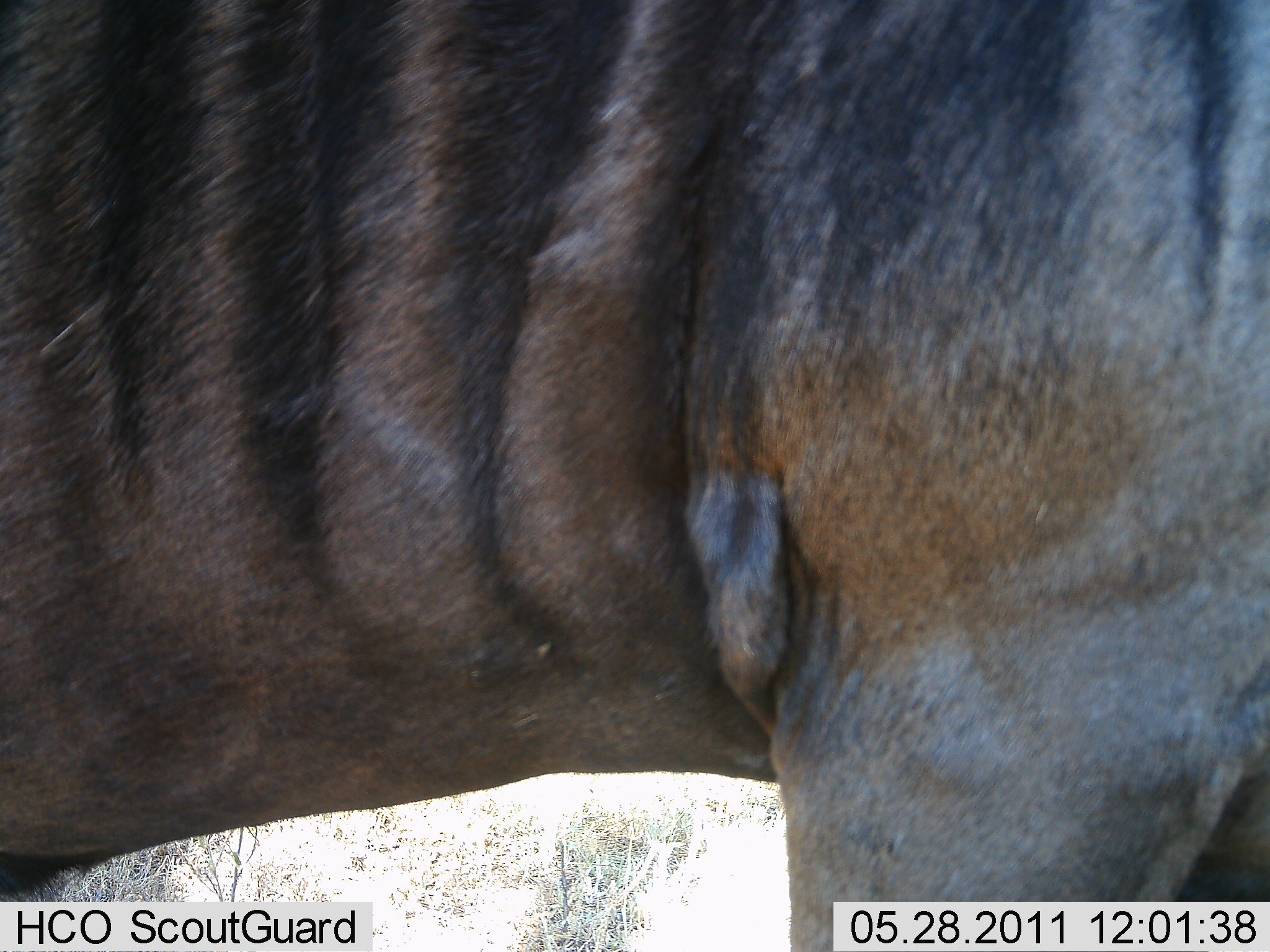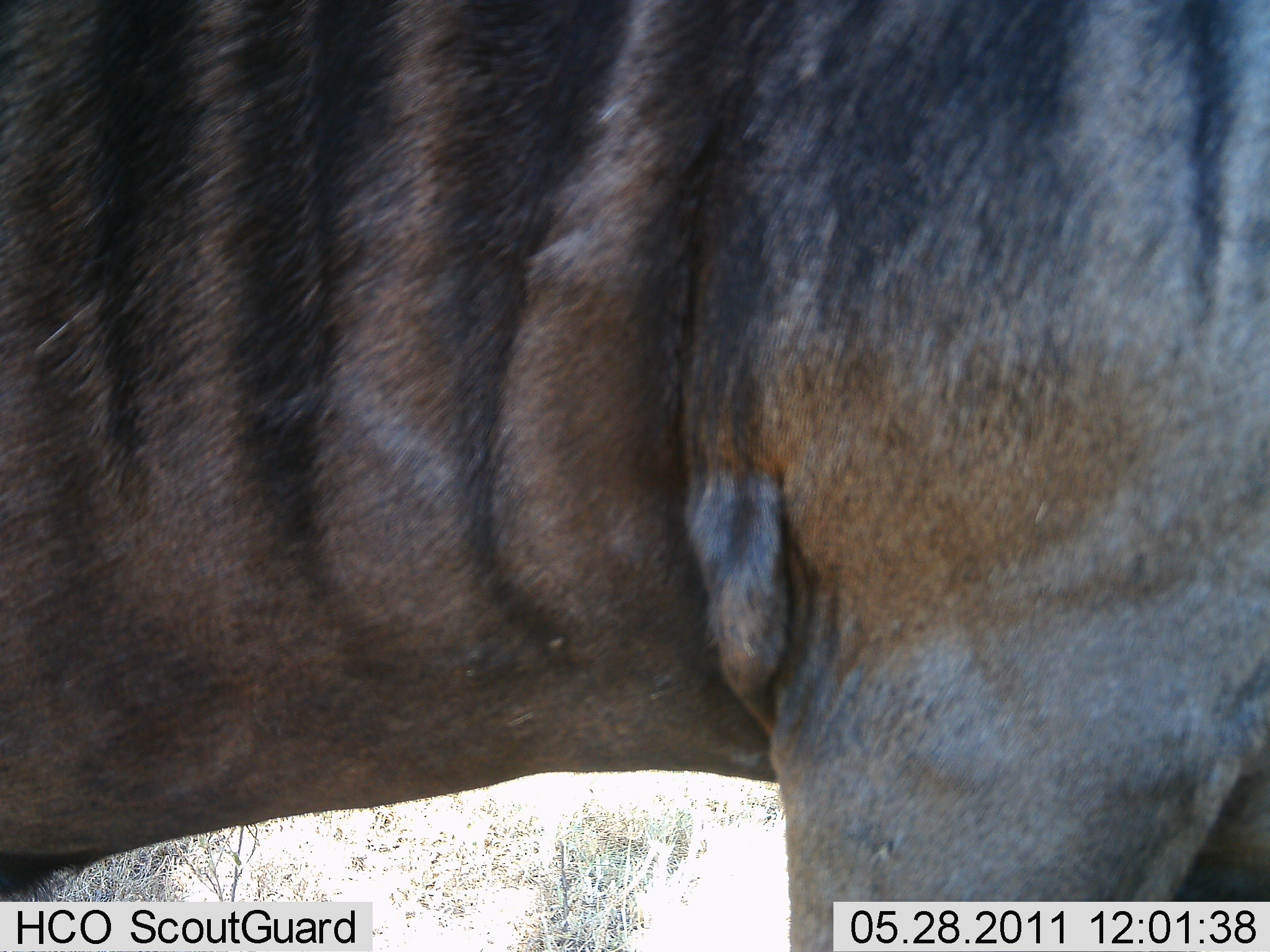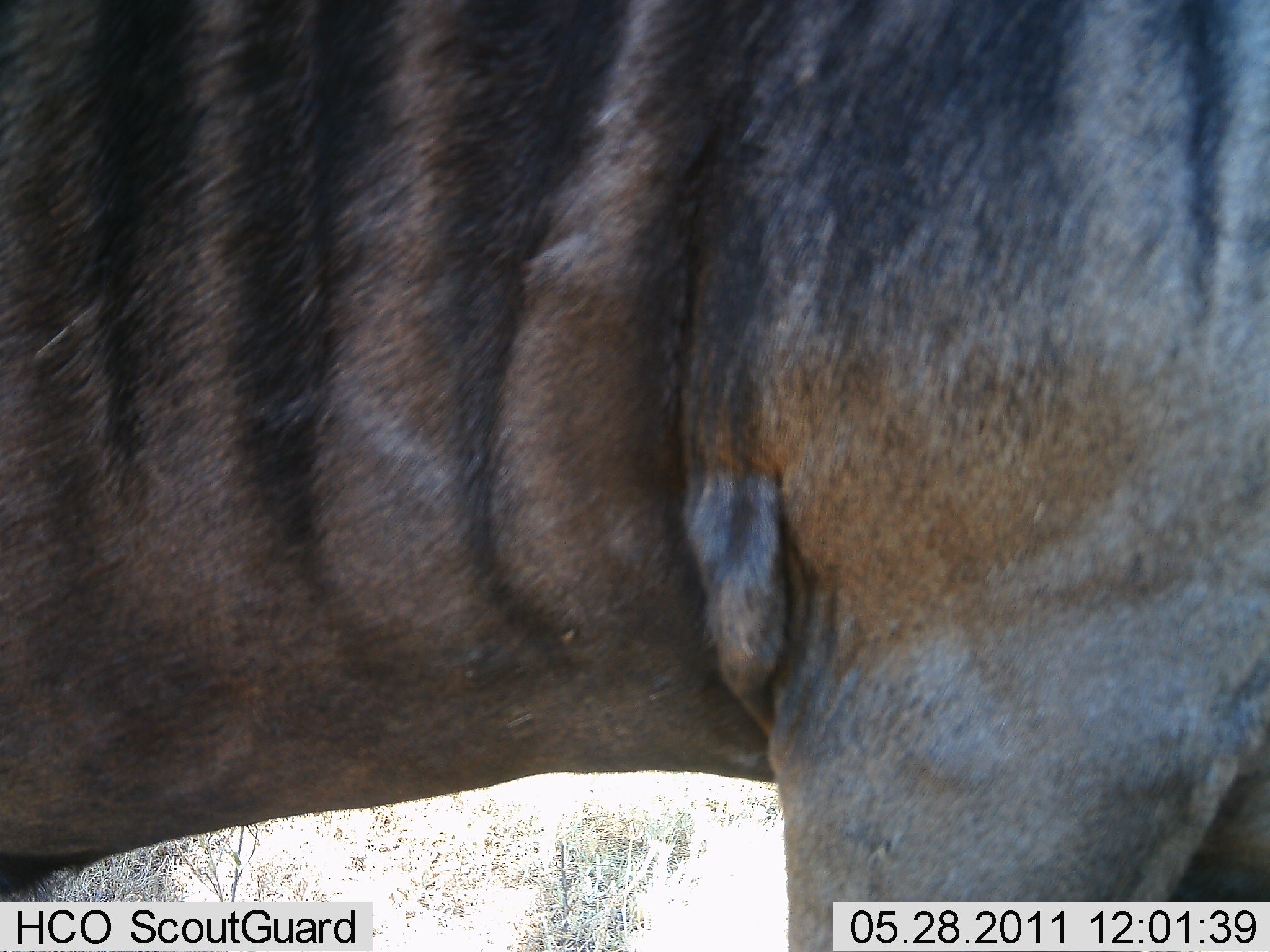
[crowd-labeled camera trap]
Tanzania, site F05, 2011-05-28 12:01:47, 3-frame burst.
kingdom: Animalia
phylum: Chordata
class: Mammalia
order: Artiodactyla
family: Bovidae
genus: Connochaetes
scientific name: Connochaetes taurinus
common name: blue wildebeest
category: wildebeest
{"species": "wildebeest (blue wildebeest) (Connochaetes taurinus)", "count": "1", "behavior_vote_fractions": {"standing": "90%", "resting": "10%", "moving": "0%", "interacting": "0%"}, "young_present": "0%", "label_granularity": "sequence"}